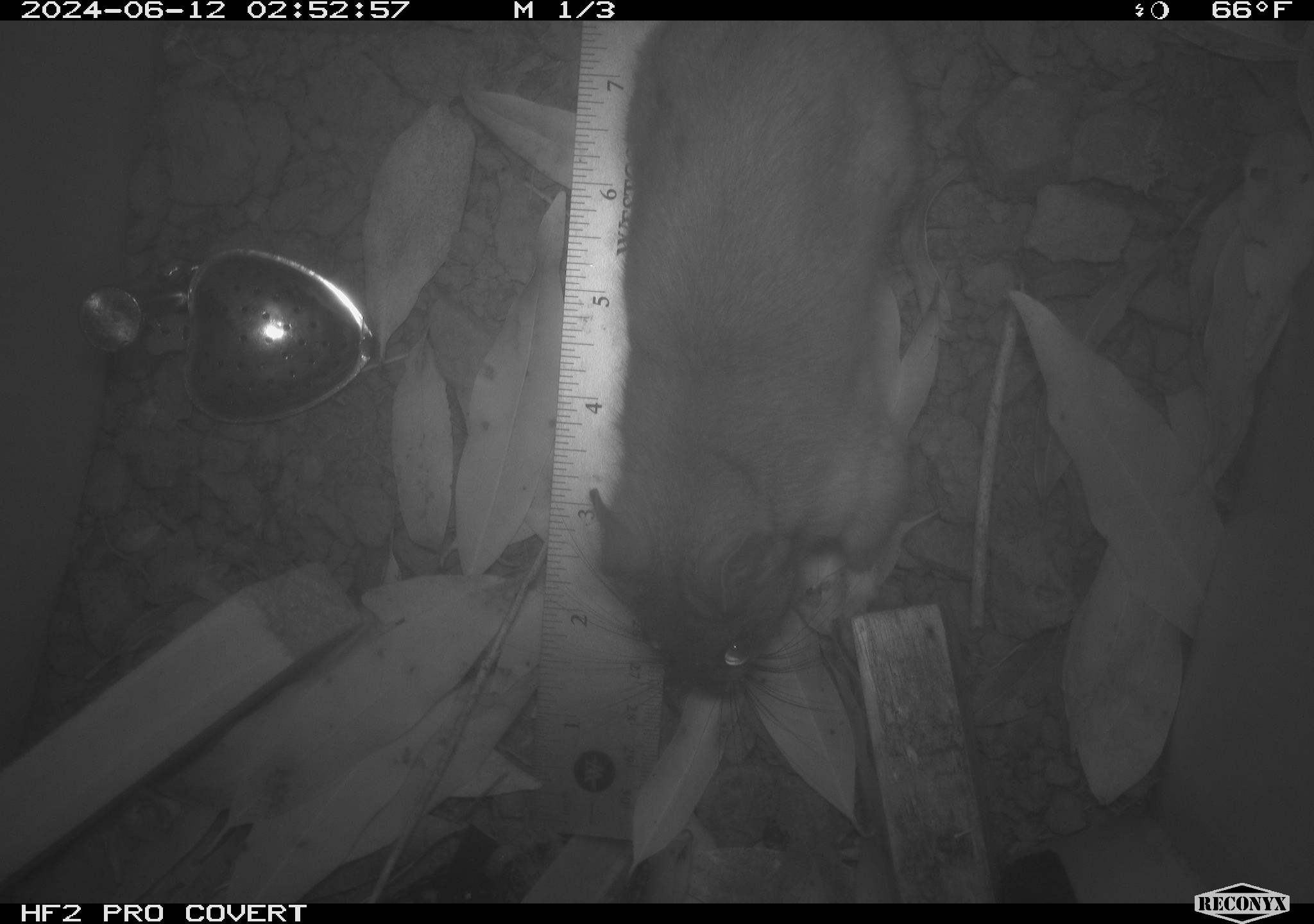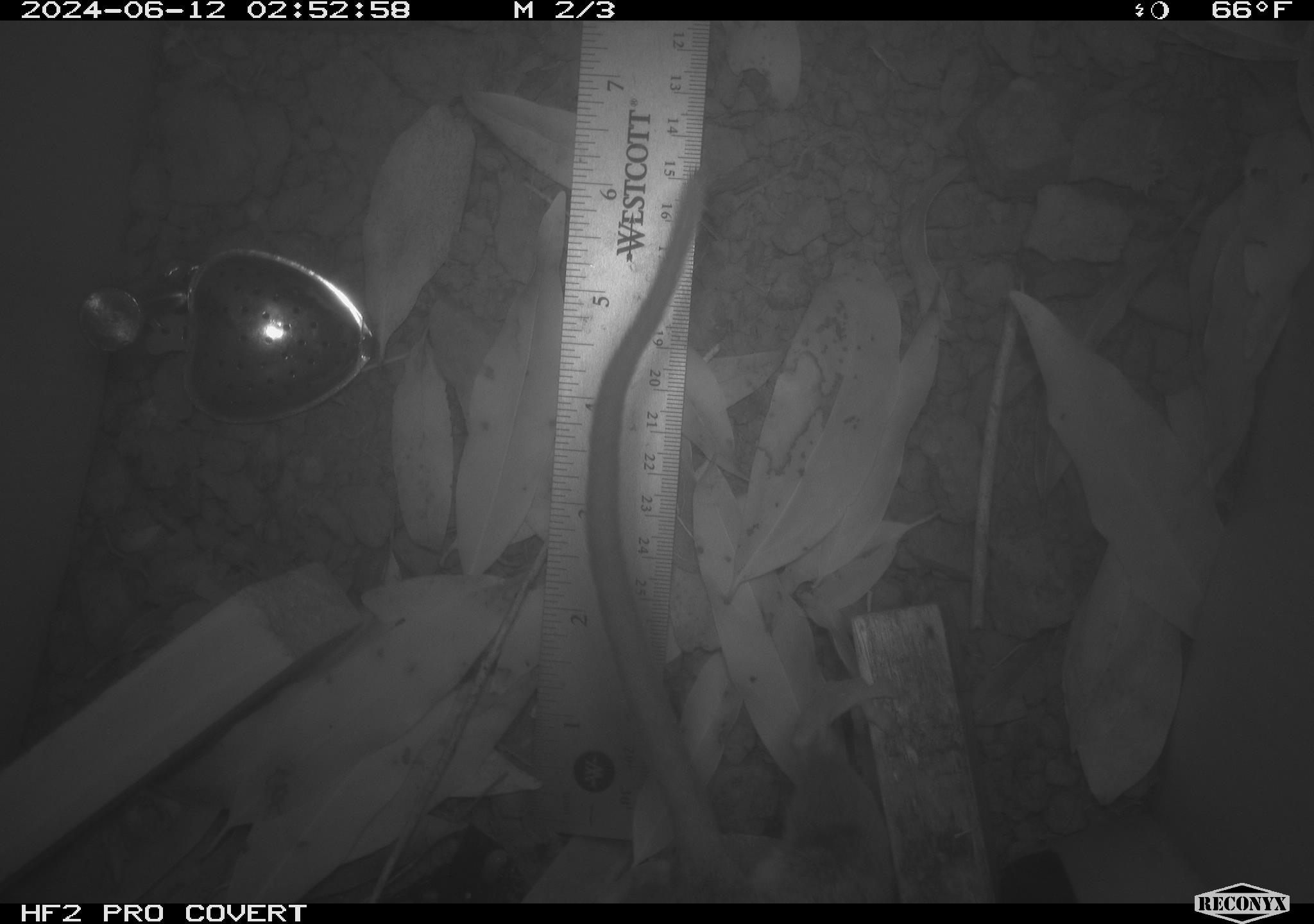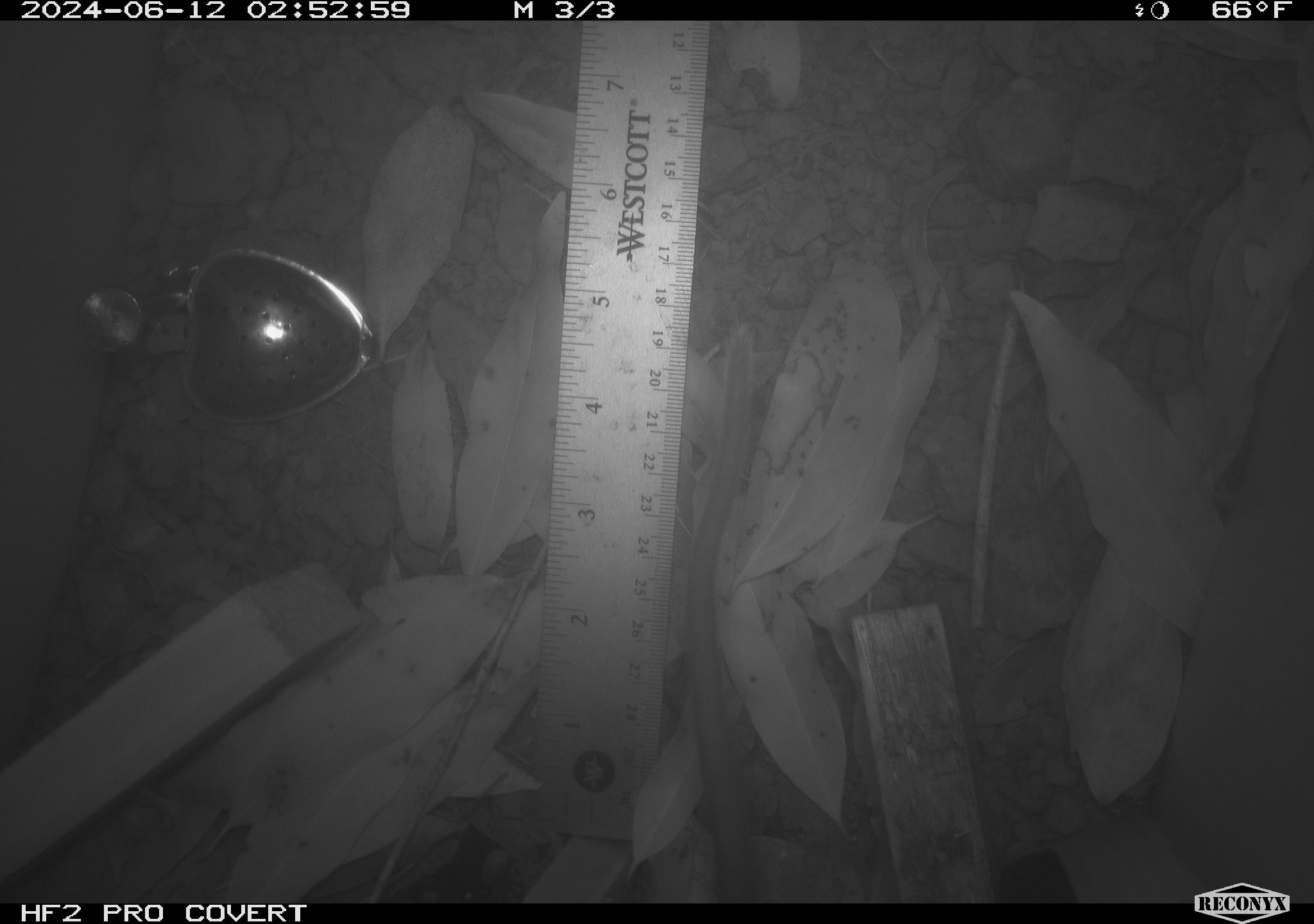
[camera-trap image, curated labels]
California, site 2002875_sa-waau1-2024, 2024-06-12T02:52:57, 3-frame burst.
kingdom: Animalia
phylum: Chordata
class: Mammalia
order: Rodentia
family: Cricetidae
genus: Neotoma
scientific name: Neotoma fuscipes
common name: dusky-footed woodrat